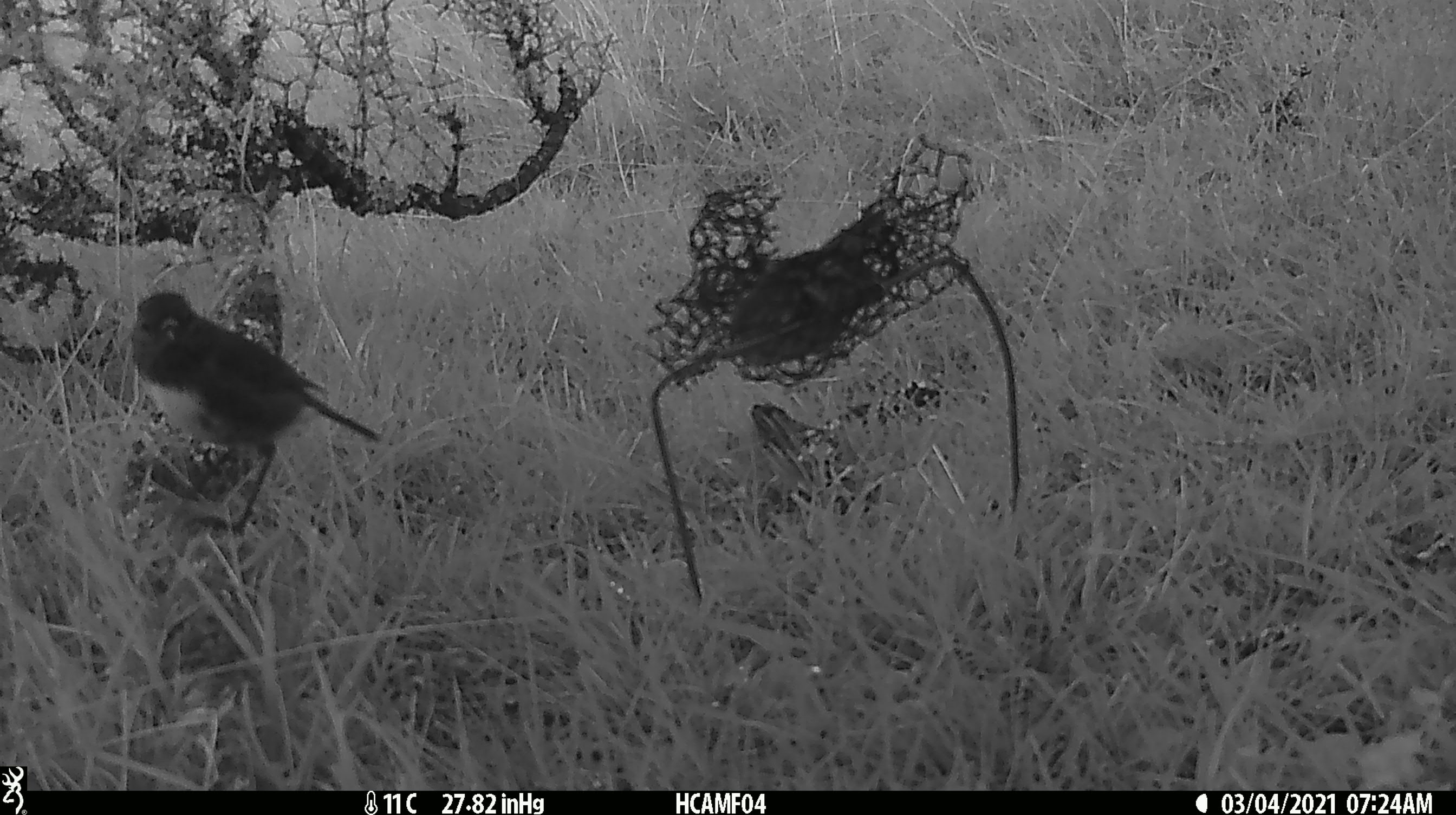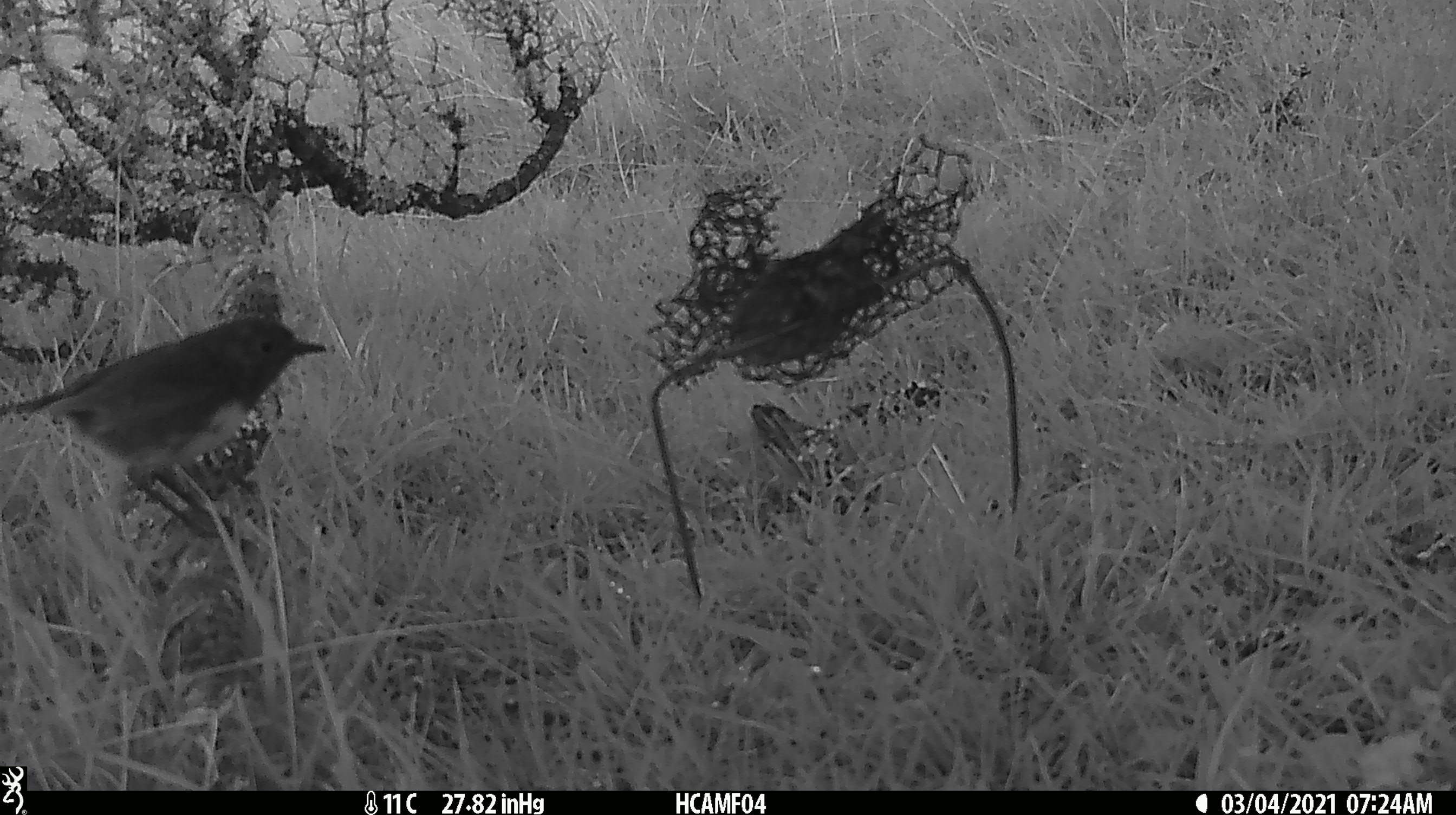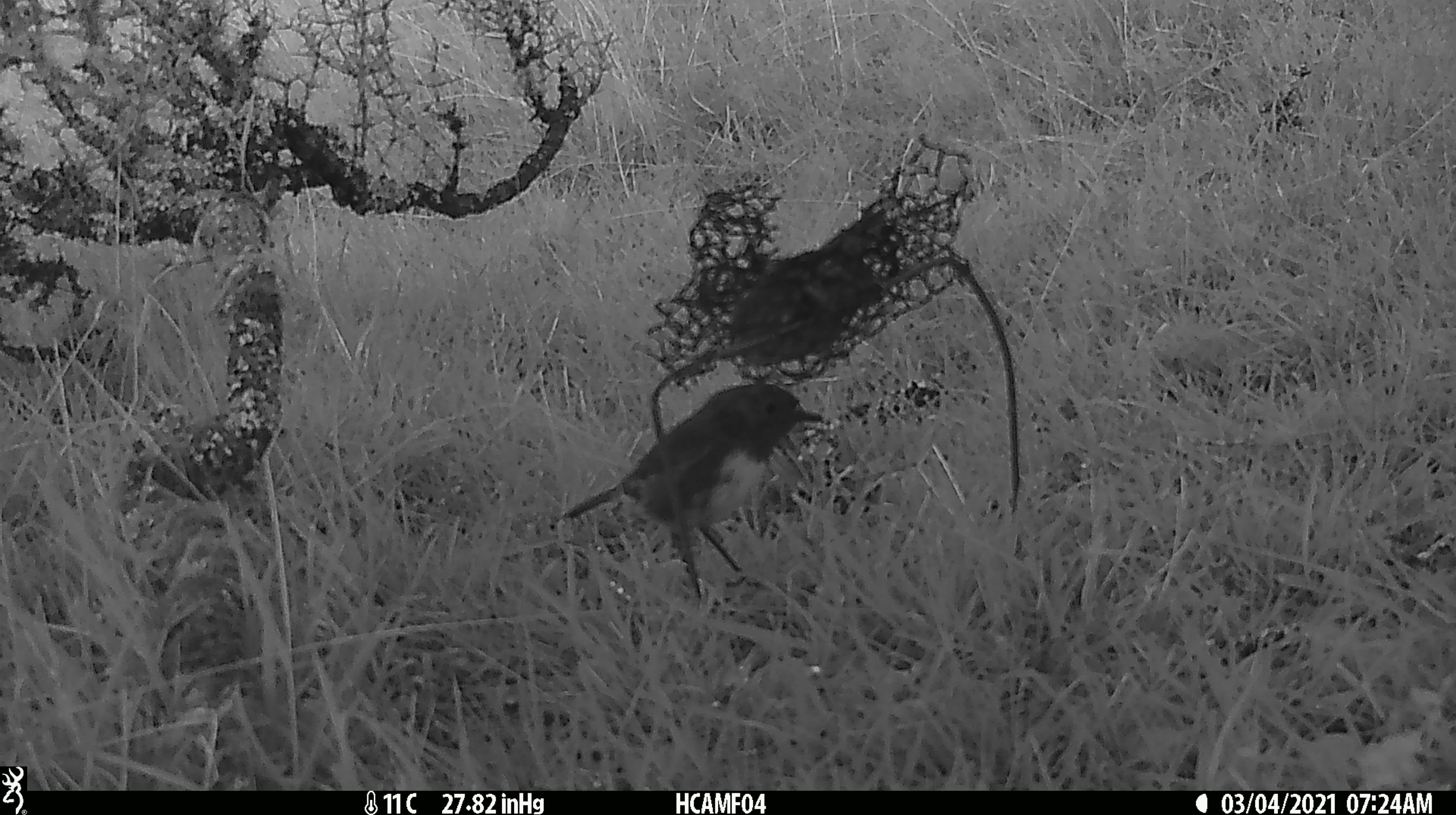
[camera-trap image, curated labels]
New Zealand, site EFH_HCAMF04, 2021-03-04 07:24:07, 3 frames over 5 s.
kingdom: Animalia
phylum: Chordata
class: Aves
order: Passeriformes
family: Petroicidae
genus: Petroica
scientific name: Petroica australis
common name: new zealand robin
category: robin